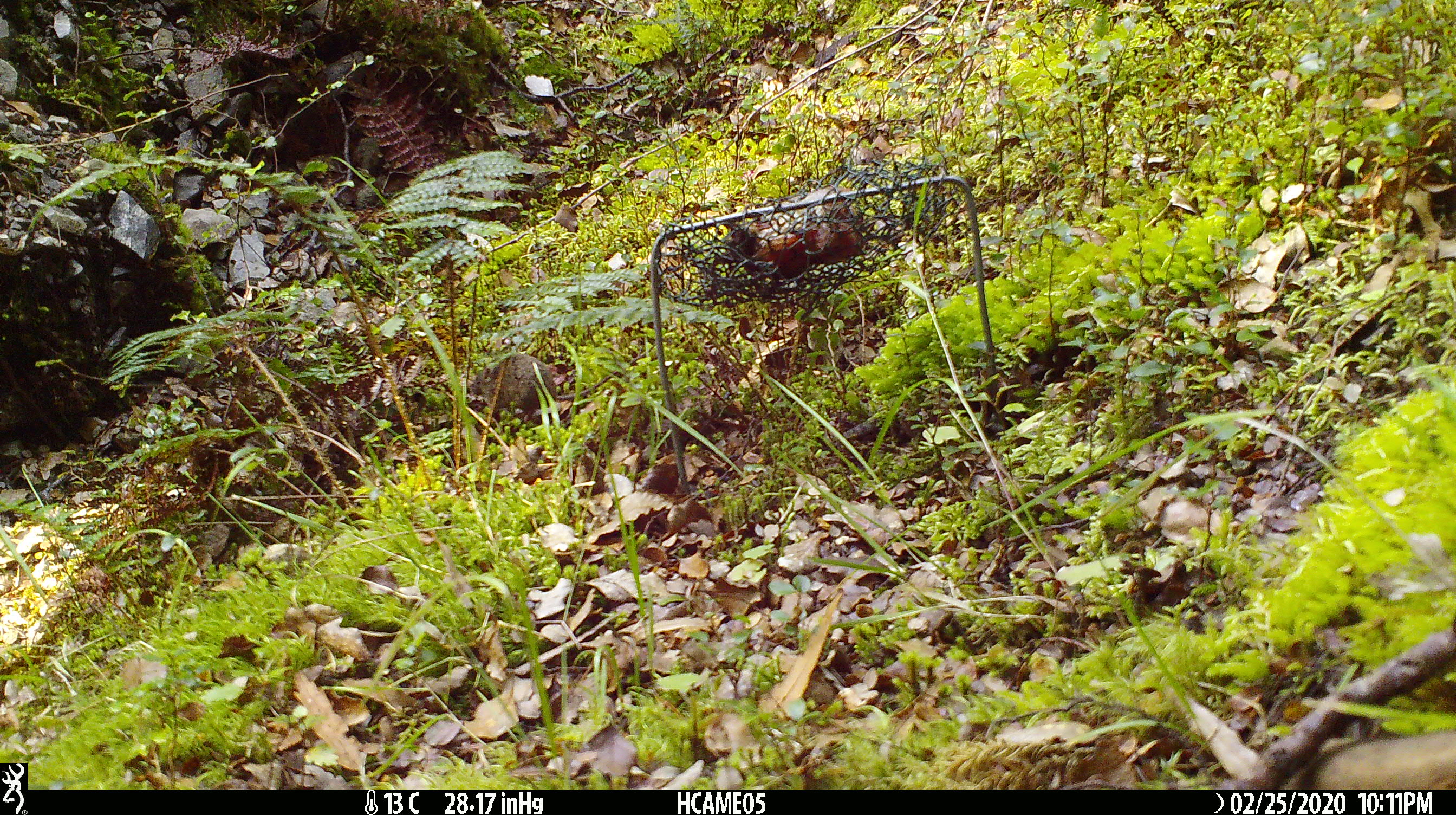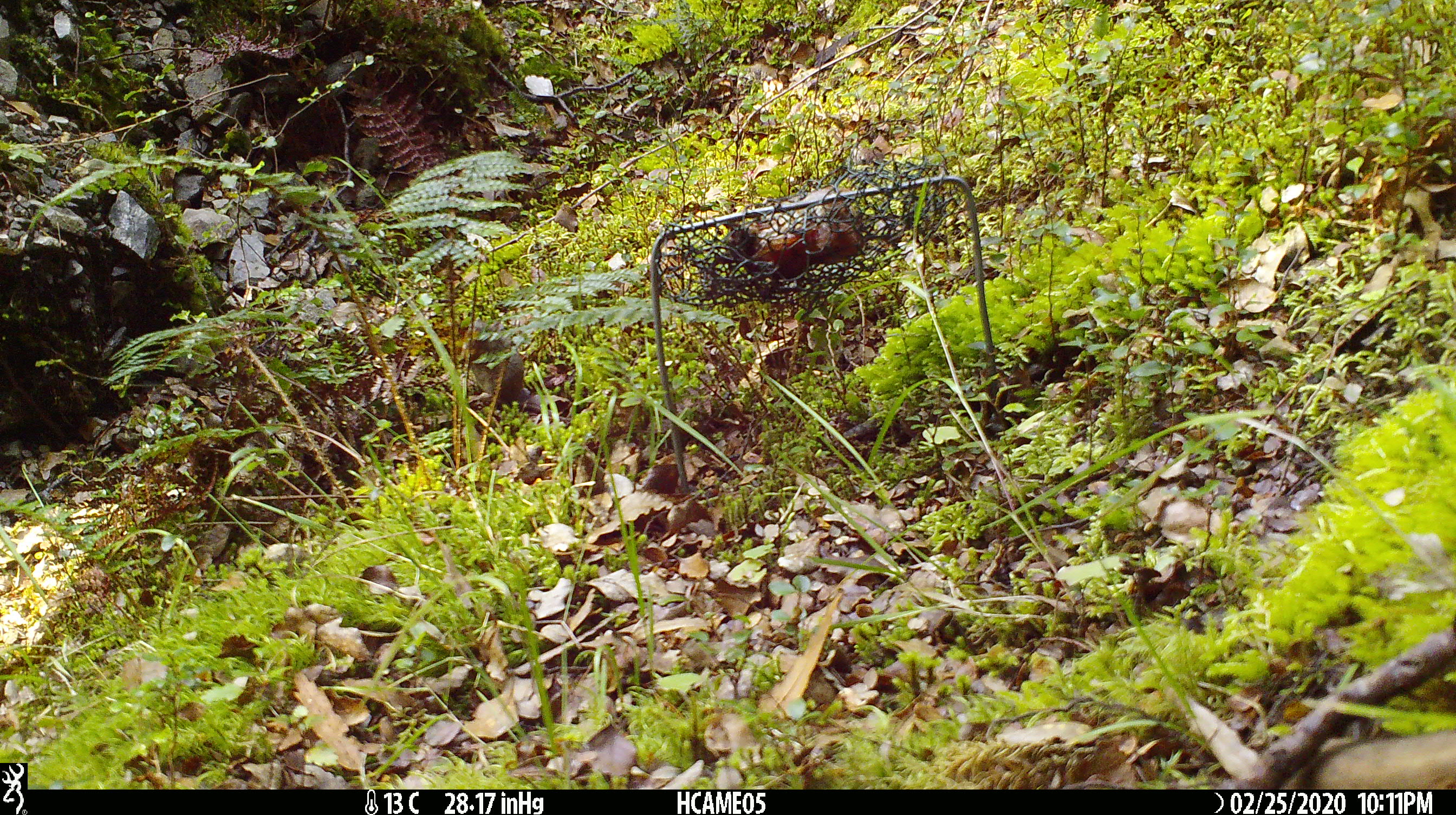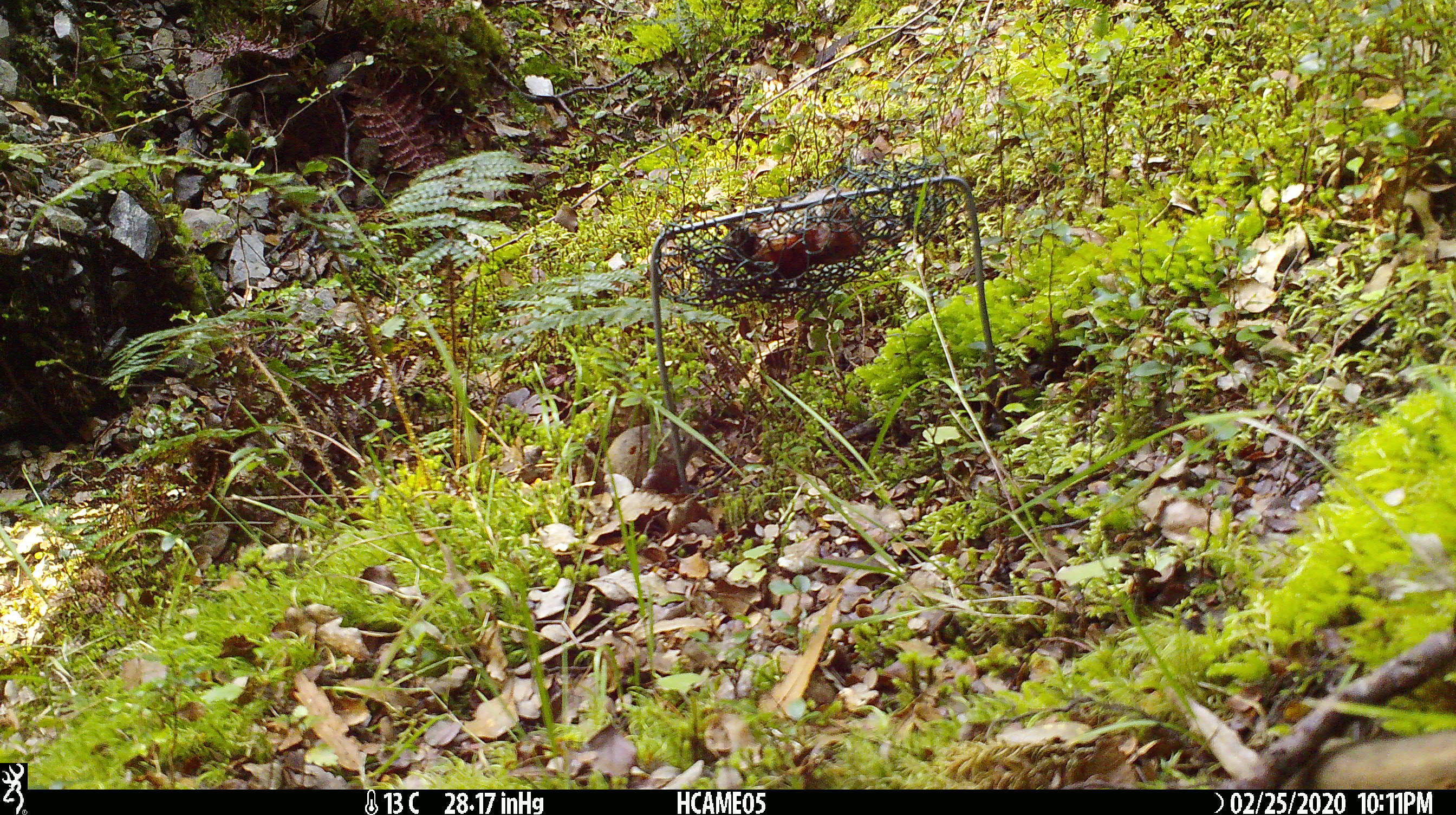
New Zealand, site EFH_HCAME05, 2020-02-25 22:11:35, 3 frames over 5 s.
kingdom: Animalia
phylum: Chordata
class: Mammalia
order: Rodentia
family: Muridae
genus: Mus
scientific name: Mus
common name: mouse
Mouse (Mus).